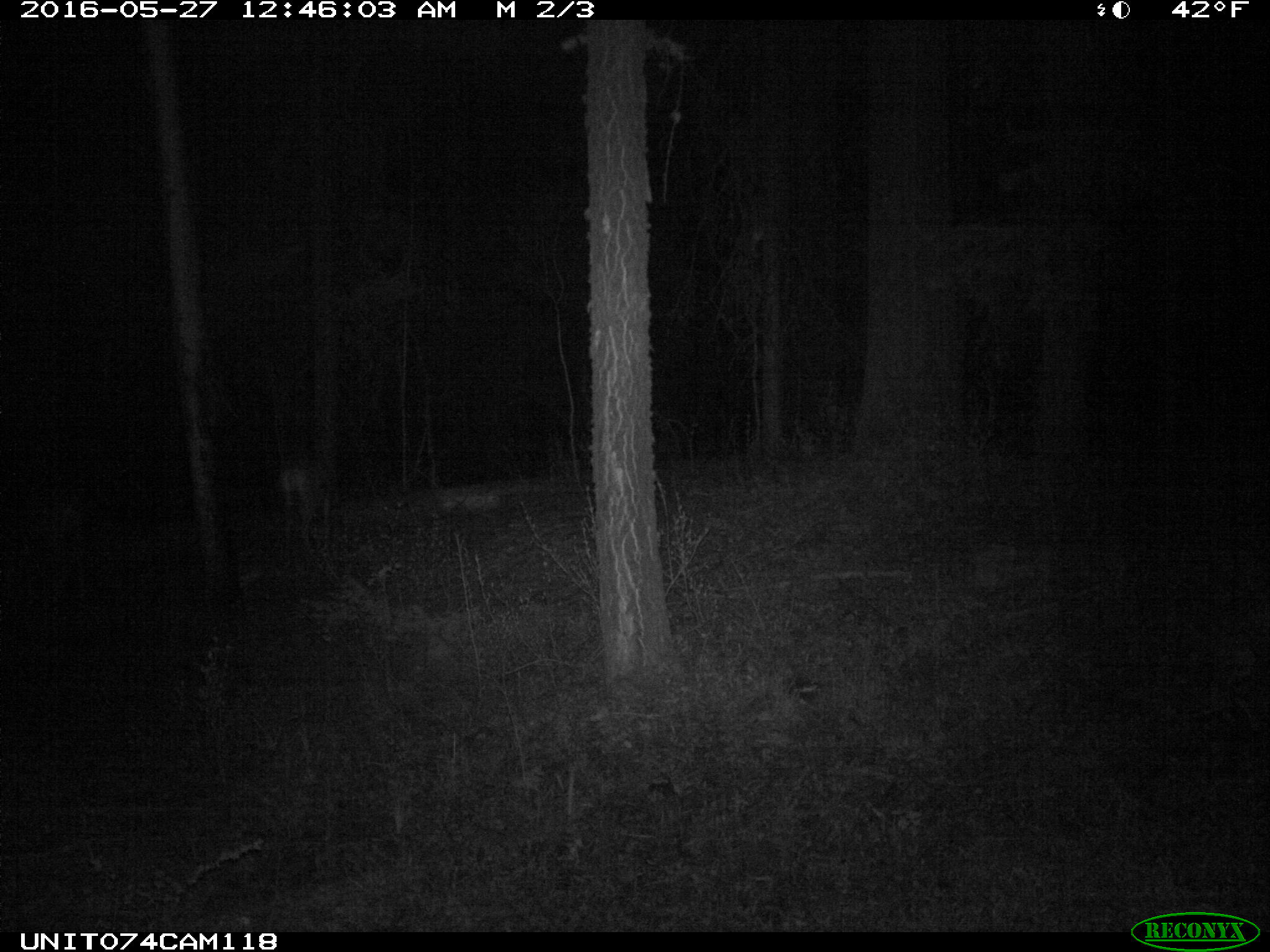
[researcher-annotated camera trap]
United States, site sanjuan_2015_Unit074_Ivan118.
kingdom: Animalia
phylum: Chordata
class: Mammalia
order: Artiodactyla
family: Cervidae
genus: Odocoileus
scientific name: Odocoileus hemionus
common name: mule deer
Odocoileus hemionus (mule deer).